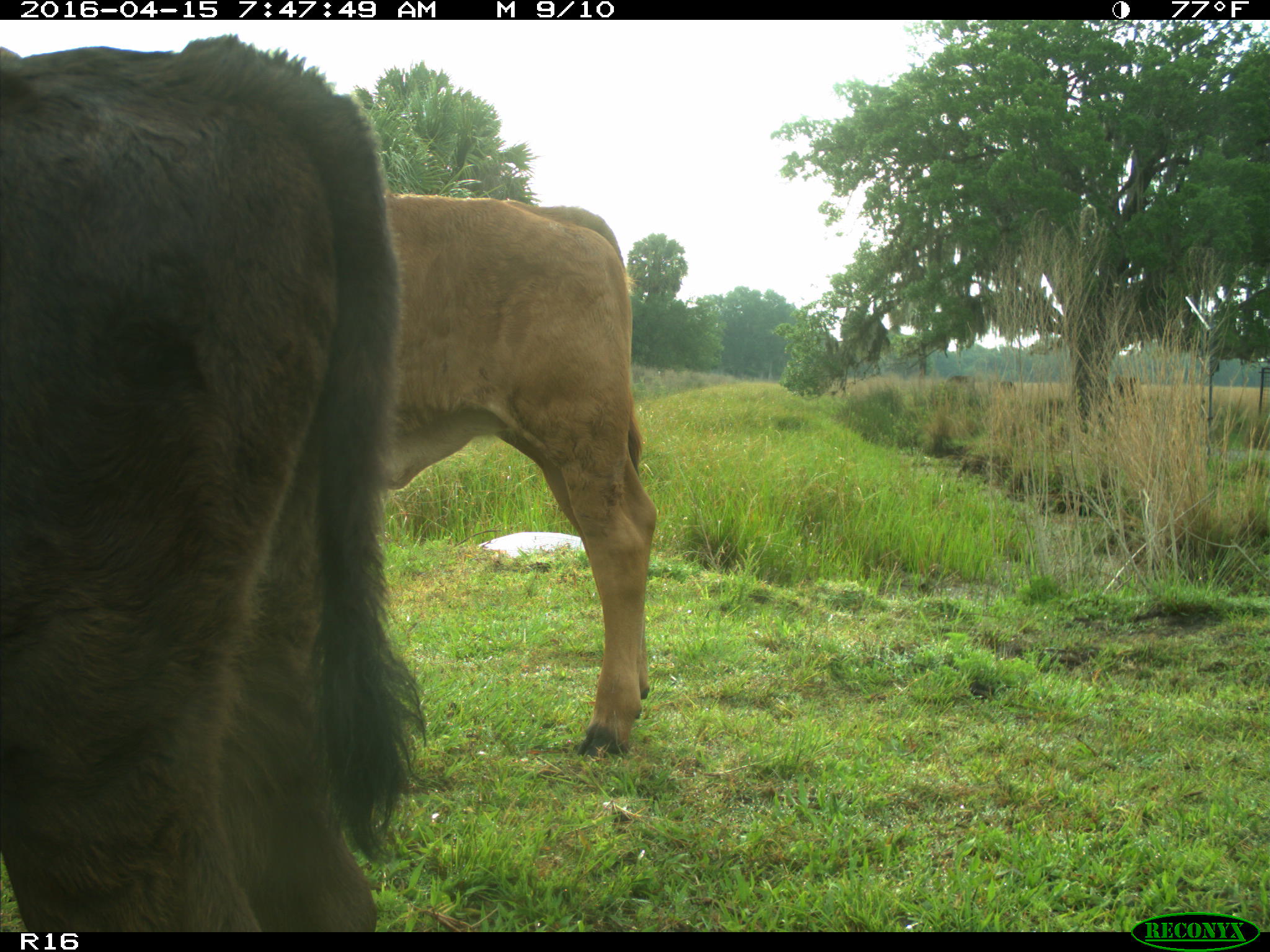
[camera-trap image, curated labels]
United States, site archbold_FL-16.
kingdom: Animalia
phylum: Chordata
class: Mammalia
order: Artiodactyla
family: Bovidae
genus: Bos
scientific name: Bos taurus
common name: domestic cow